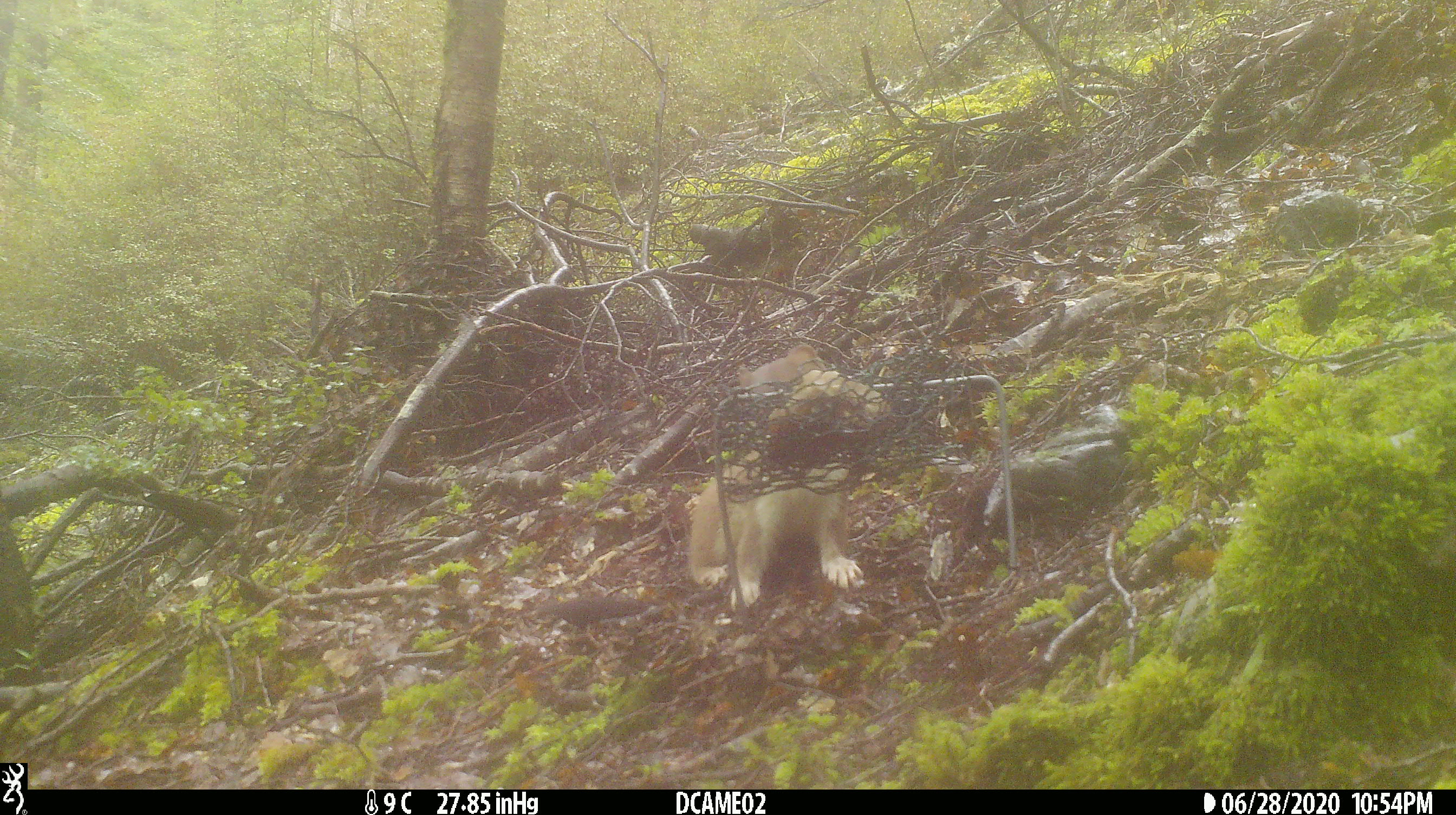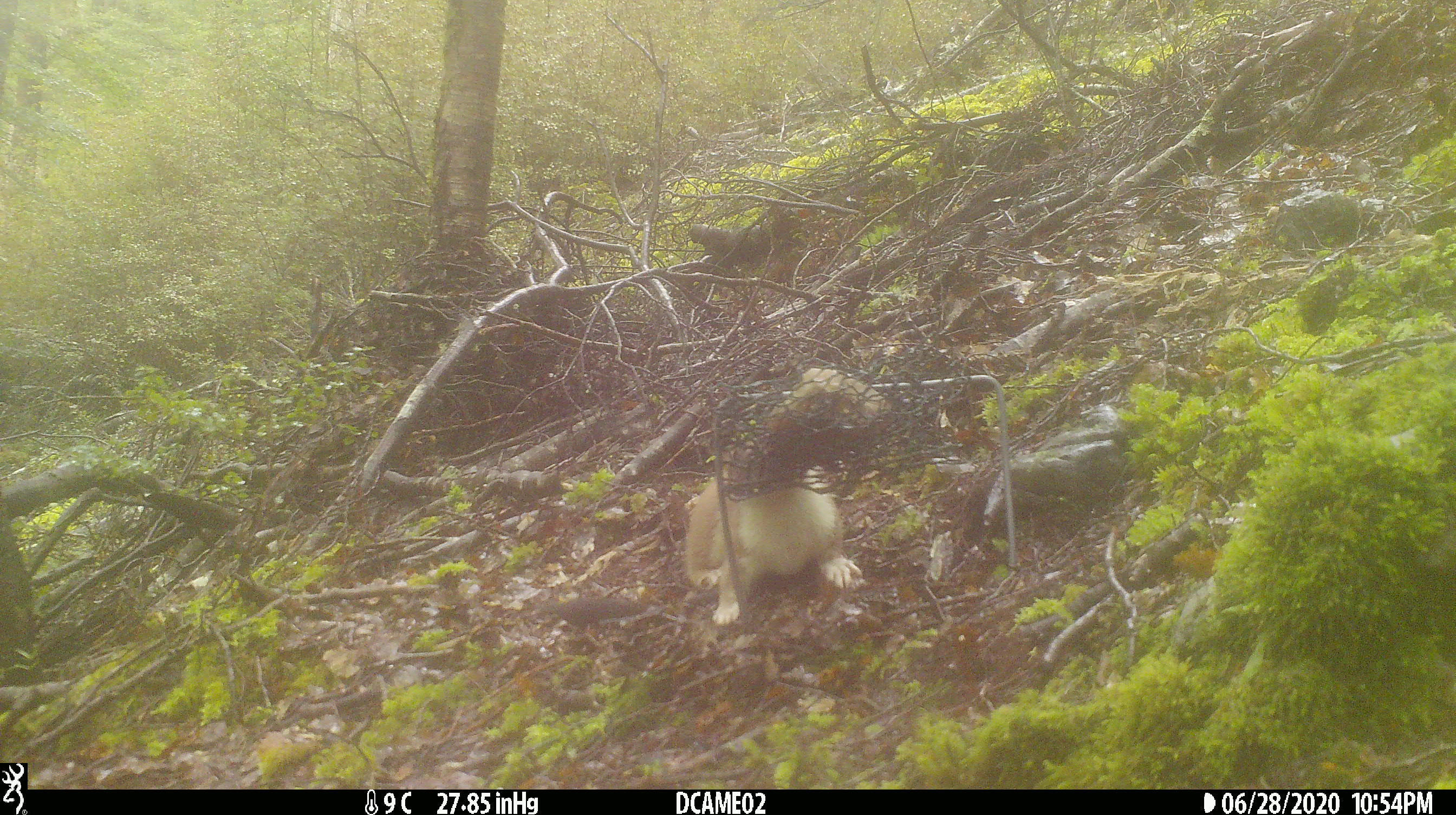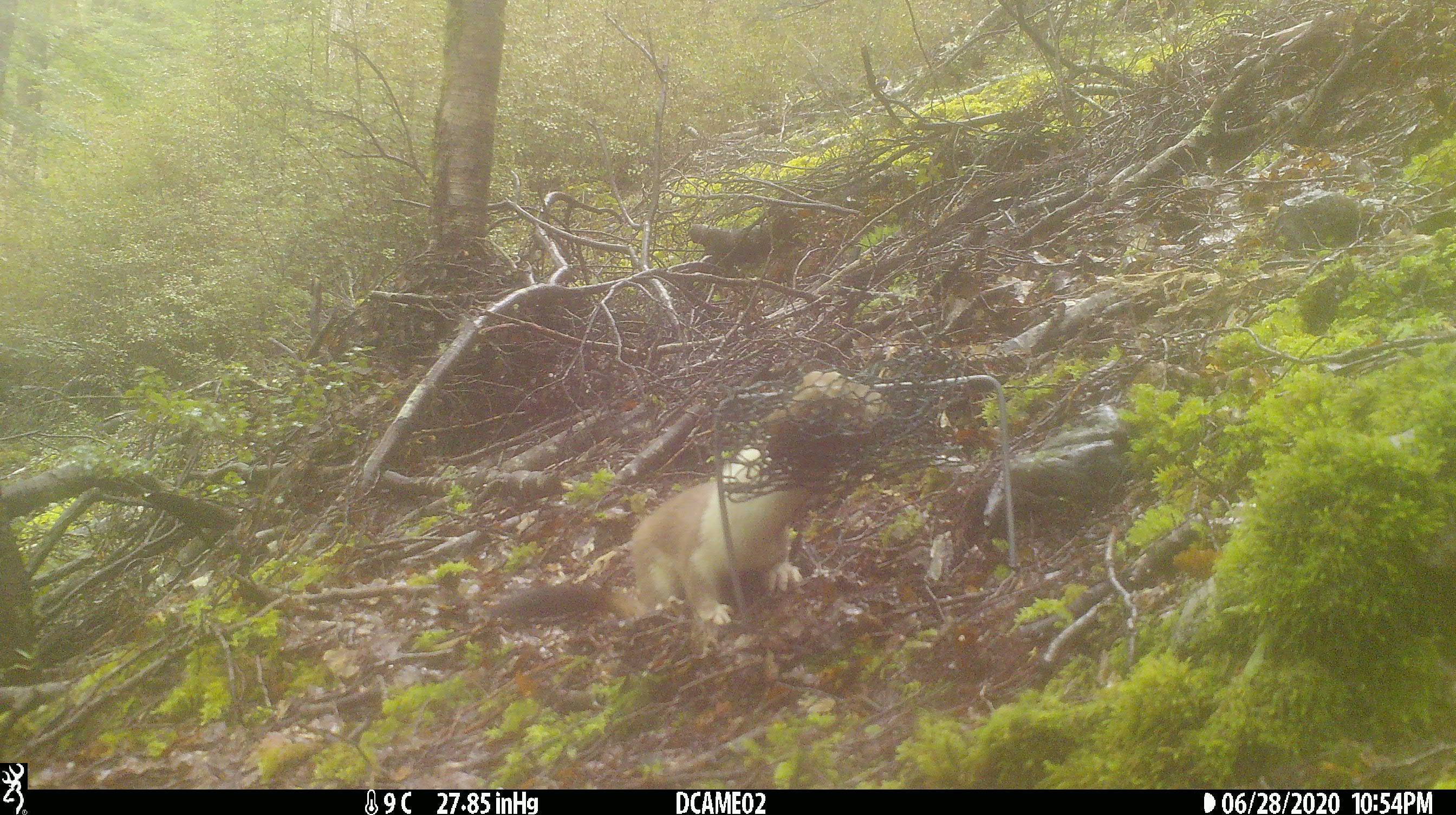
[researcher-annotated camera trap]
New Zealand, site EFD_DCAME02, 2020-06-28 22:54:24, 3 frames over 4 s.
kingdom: Animalia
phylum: Chordata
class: Mammalia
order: Carnivora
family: Mustelidae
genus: Mustela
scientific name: Mustela erminea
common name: stoat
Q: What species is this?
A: Stoat (Mustela erminea).